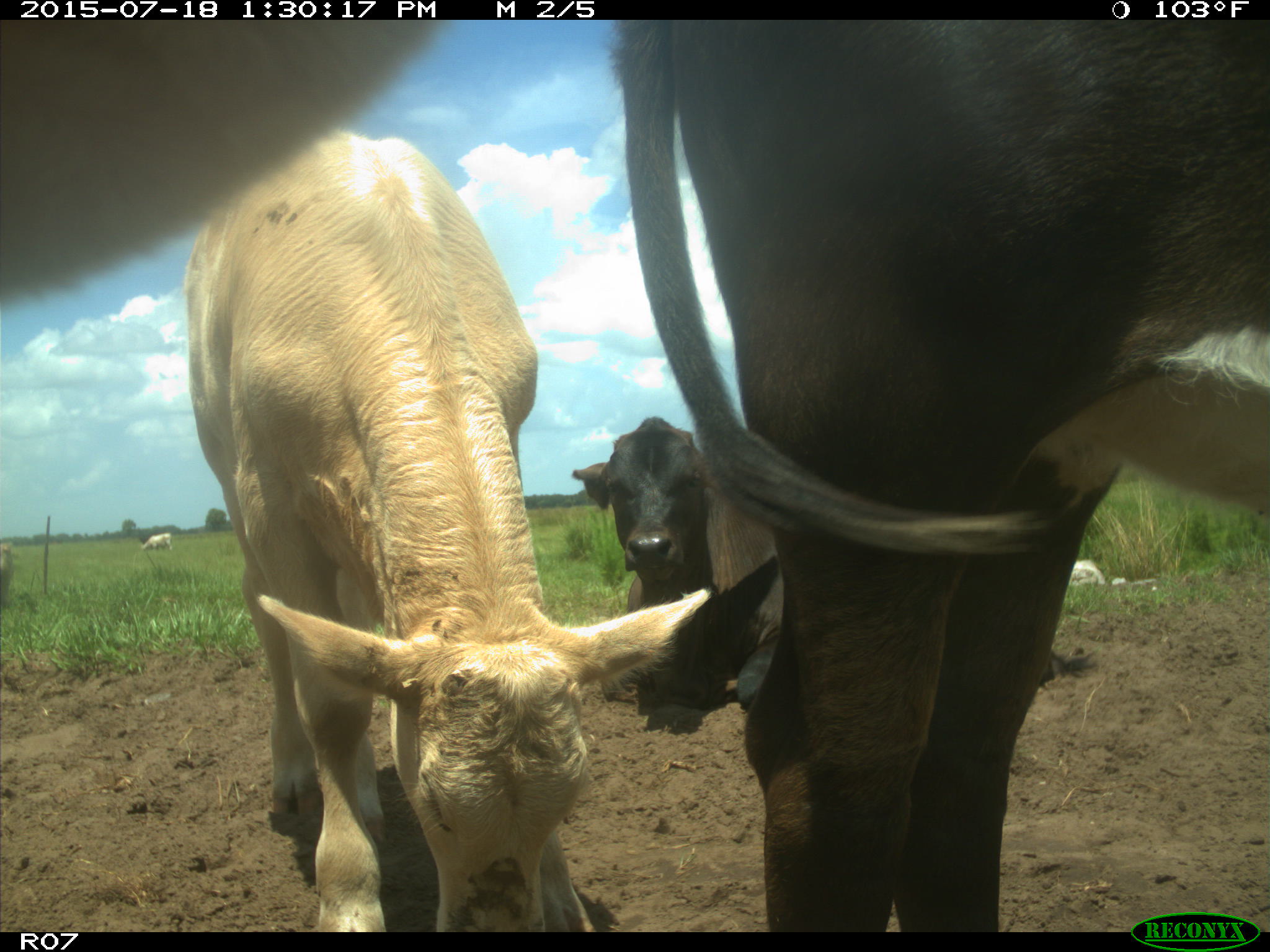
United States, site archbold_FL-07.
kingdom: Animalia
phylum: Chordata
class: Mammalia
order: Artiodactyla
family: Bovidae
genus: Bos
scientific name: Bos taurus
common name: domestic cow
Bos taurus (domestic cow).